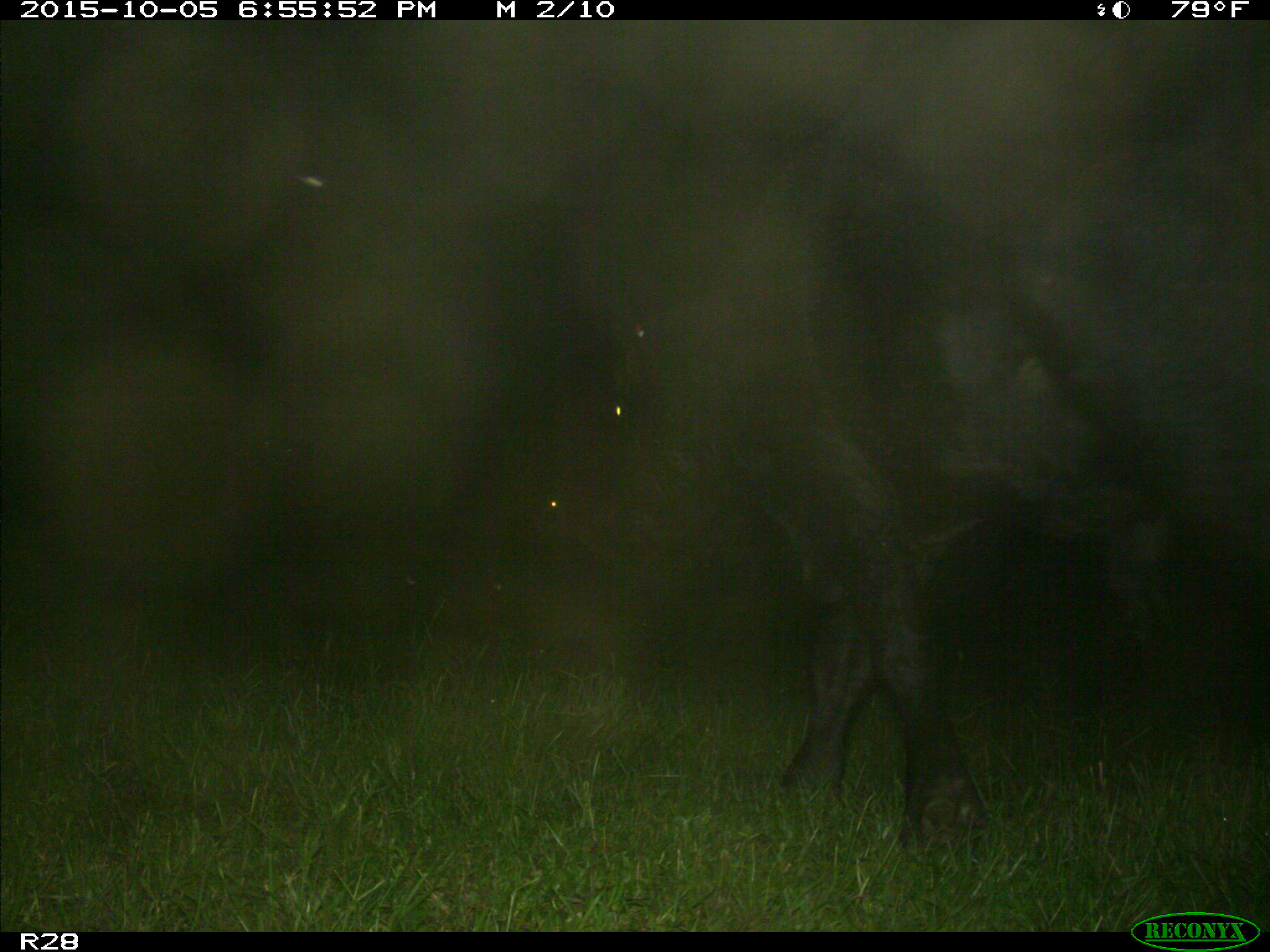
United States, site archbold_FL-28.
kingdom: Animalia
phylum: Chordata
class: Mammalia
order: Artiodactyla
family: Bovidae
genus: Bos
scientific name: Bos taurus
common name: domestic cow